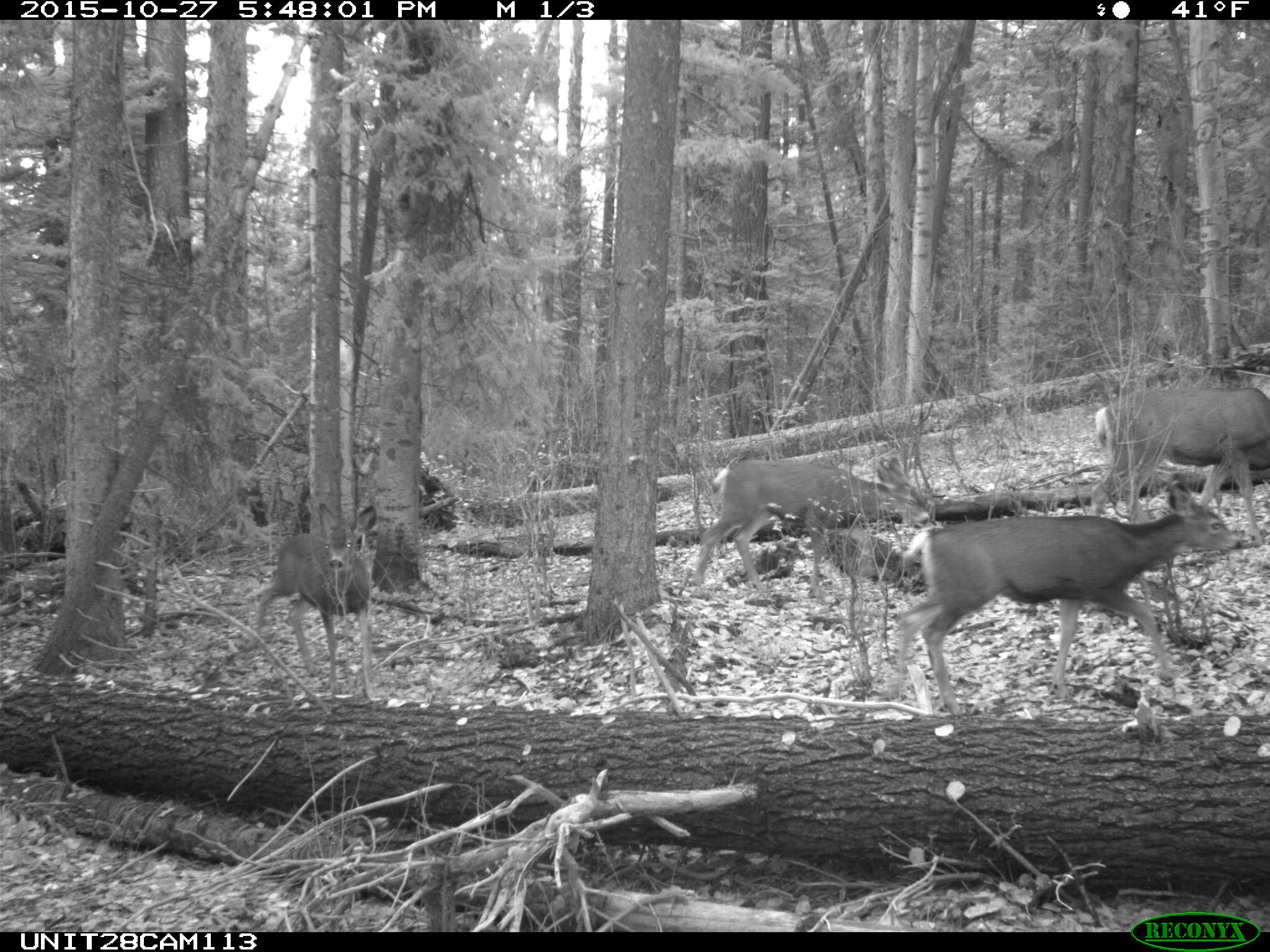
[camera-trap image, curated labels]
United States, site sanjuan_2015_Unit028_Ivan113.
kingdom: Animalia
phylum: Chordata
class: Mammalia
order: Artiodactyla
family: Cervidae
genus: Odocoileus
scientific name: Odocoileus hemionus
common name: mule deer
Odocoileus hemionus (mule deer).